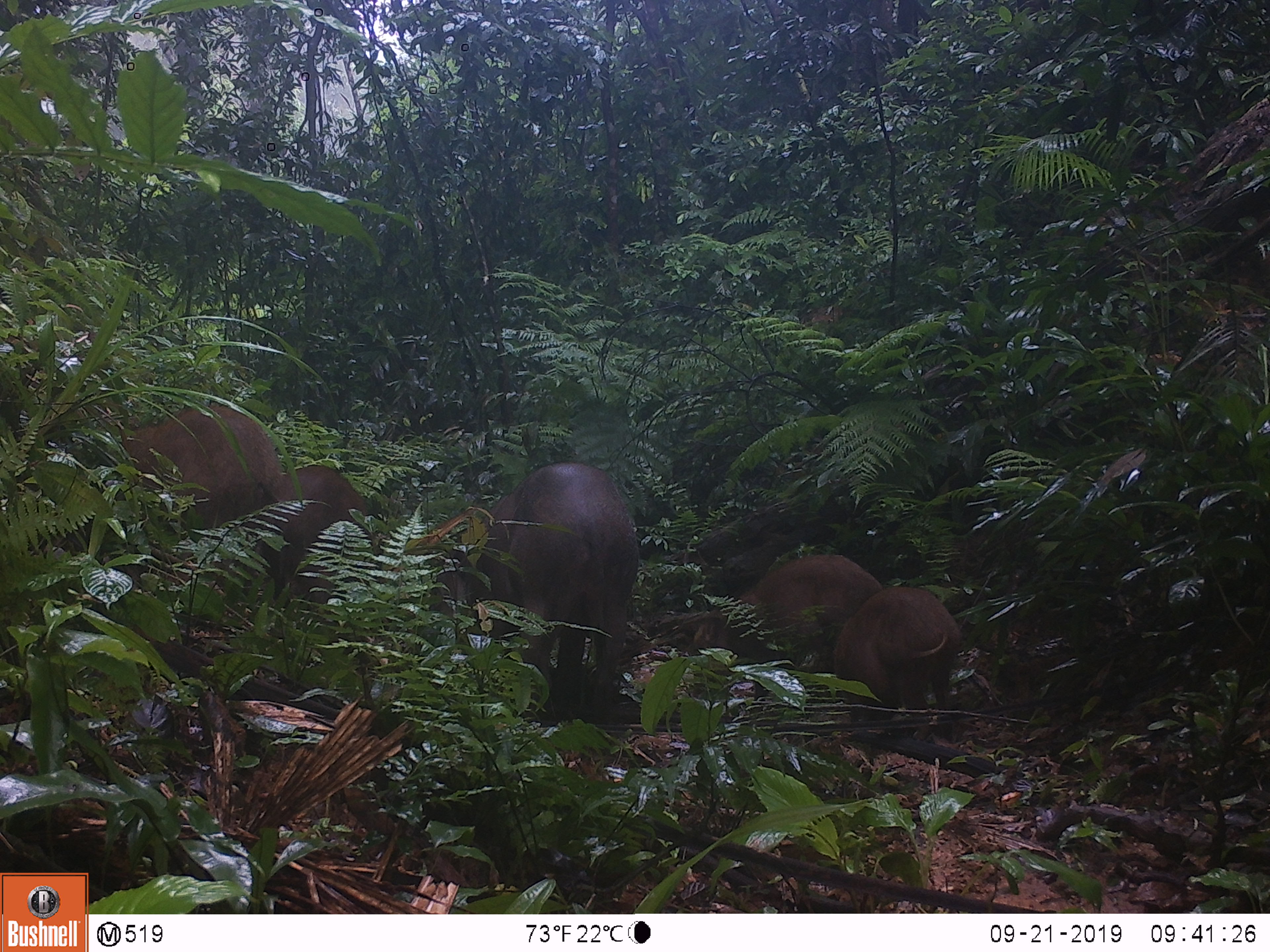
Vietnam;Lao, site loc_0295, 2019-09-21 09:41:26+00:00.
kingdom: Animalia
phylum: Chordata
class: Mammalia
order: Artiodactyla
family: Suidae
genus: Sus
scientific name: Sus scrofa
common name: eurasian wild pig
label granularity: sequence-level